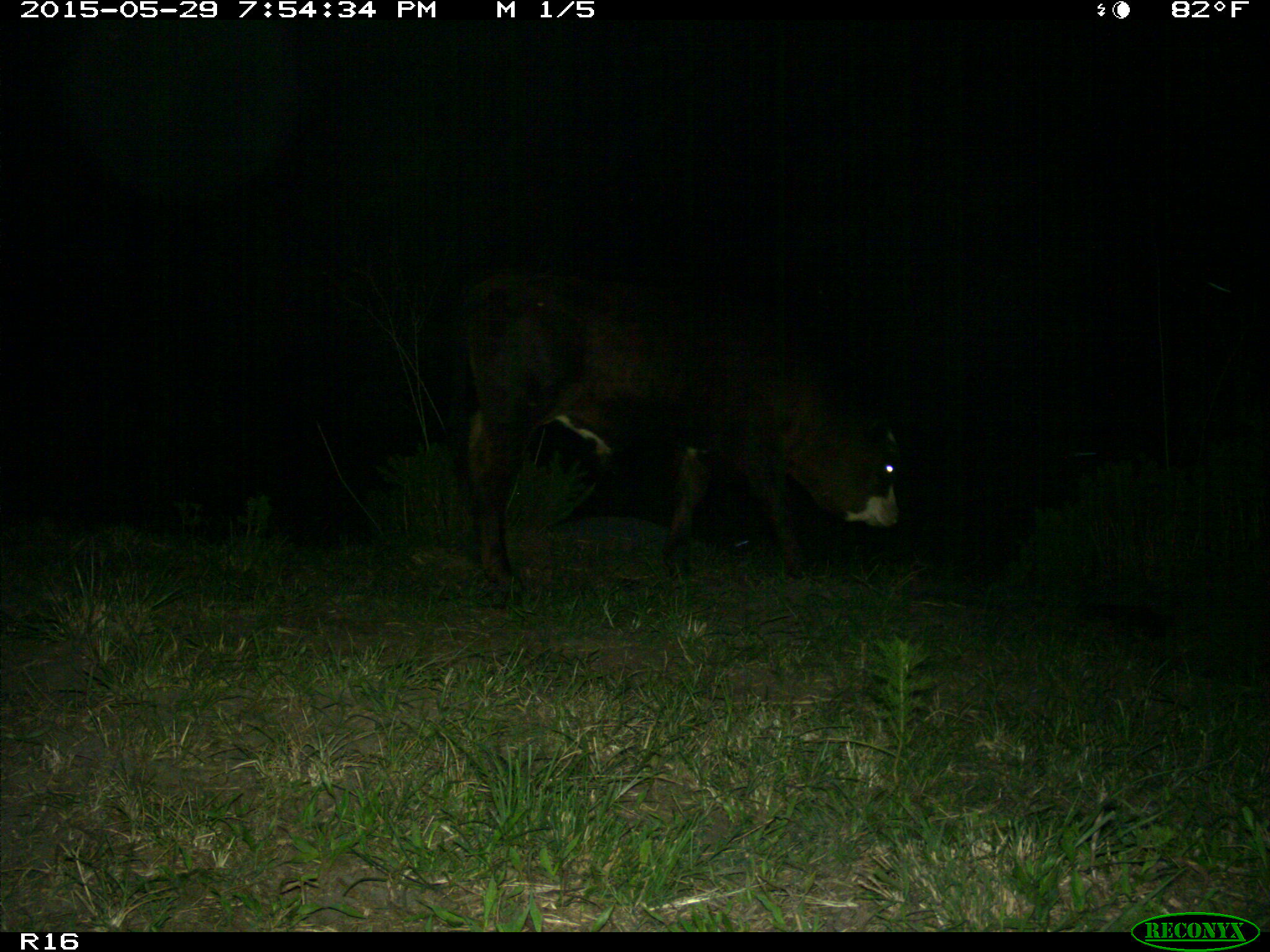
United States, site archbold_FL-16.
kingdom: Animalia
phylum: Chordata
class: Mammalia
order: Artiodactyla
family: Bovidae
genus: Bos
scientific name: Bos taurus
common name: domestic cow